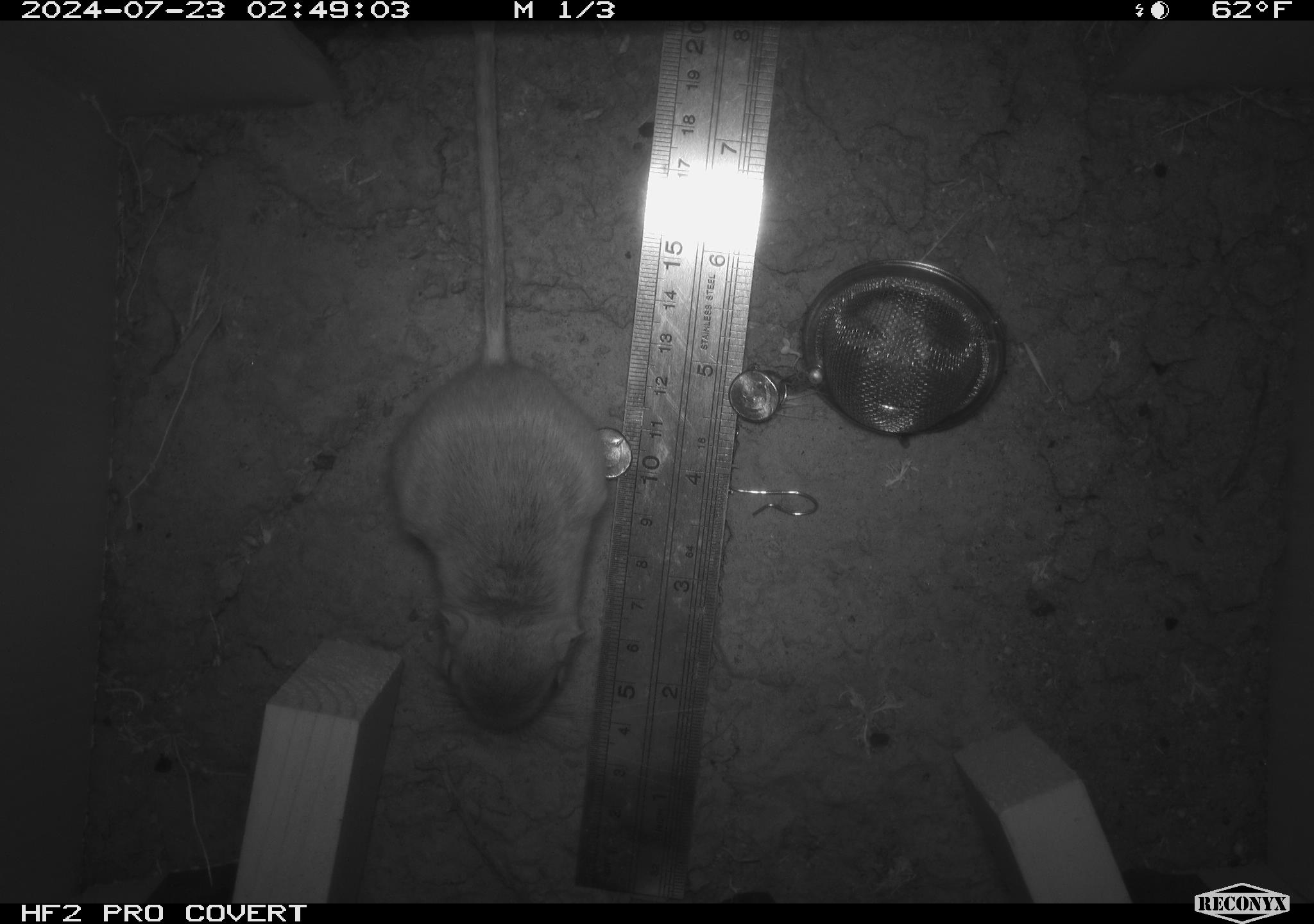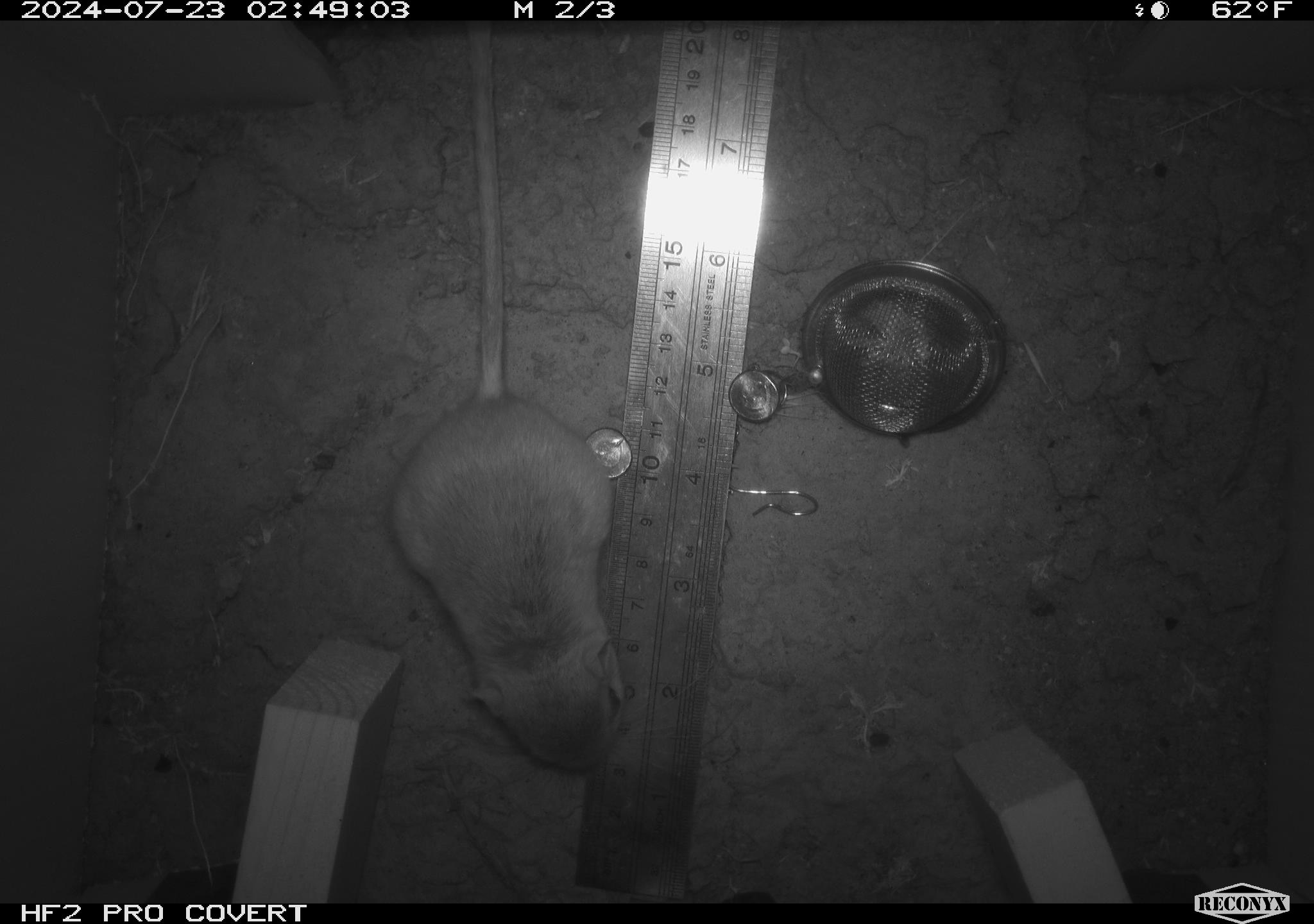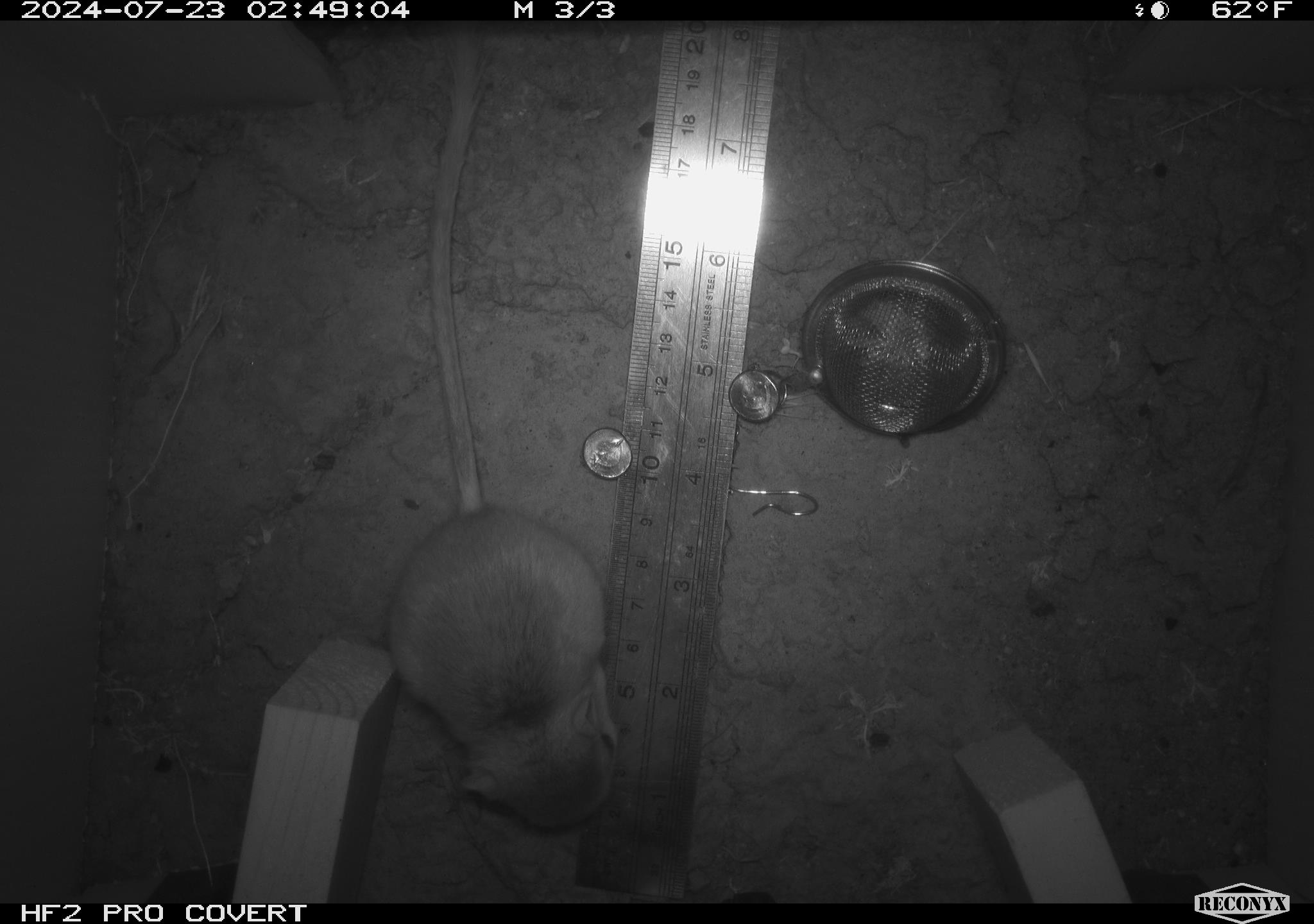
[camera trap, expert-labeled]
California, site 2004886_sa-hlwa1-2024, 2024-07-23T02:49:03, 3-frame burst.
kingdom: Animalia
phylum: Chordata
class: Mammalia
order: Rodentia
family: Heteromyidae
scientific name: Heteromyidae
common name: kangaroo rats and pocket mice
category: heteromyidae family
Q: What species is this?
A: Heteromyidae family (kangaroo rats and pocket mice) (Heteromyidae).